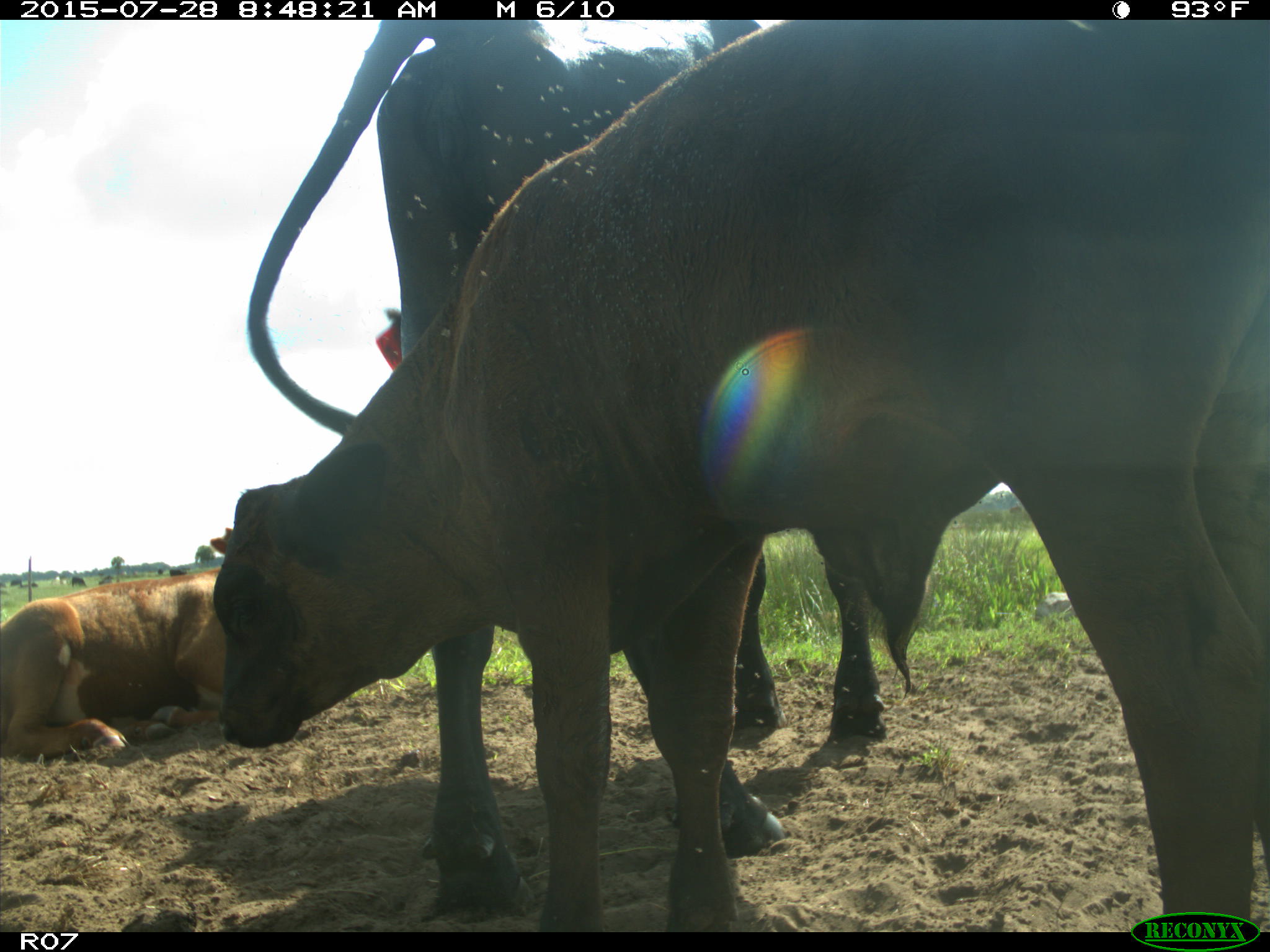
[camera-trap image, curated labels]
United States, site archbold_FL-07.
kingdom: Animalia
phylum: Chordata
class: Mammalia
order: Artiodactyla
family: Bovidae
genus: Bos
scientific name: Bos taurus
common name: domestic cow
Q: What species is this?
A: Bos taurus (domestic cow).